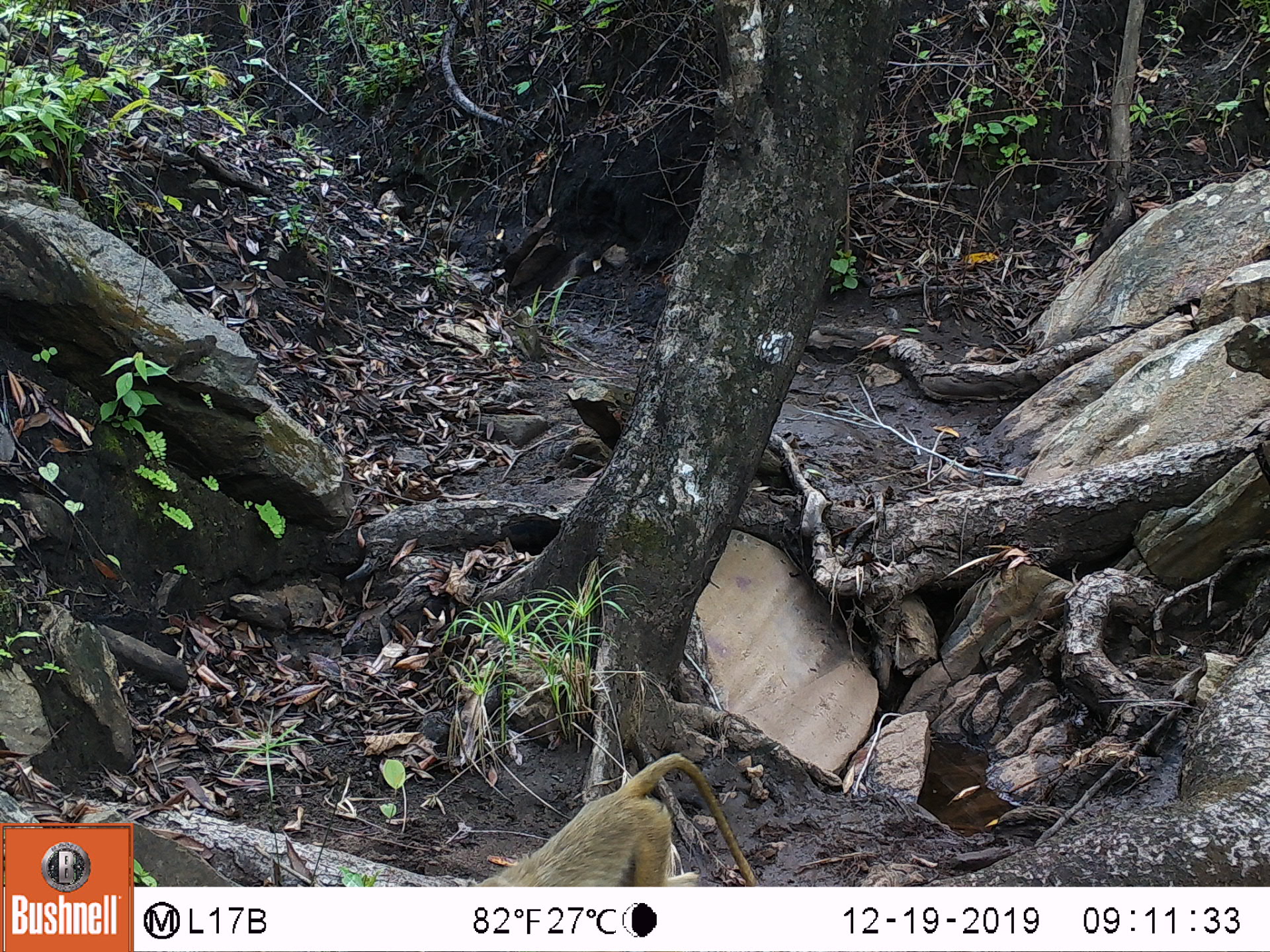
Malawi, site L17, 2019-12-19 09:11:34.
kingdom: Animalia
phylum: Chordata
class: Mammalia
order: Primates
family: Cercopithecidae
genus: Papio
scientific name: Papio cynocephalus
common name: yellow baboon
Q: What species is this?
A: Yellow baboon (Papio cynocephalus).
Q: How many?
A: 1.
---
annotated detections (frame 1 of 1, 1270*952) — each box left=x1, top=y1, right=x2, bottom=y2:
yellow baboon: left=460, top=747, right=764, bottom=885